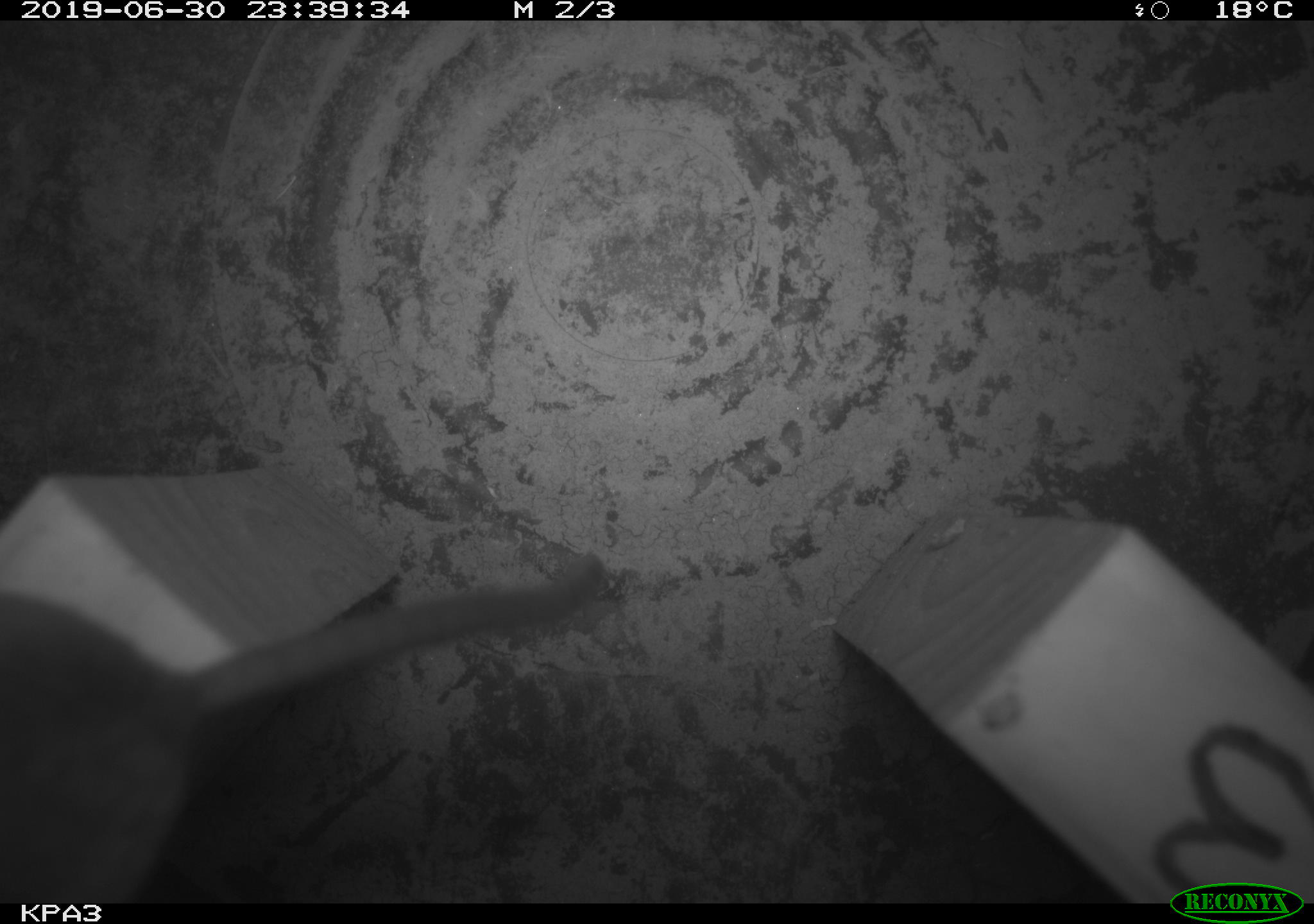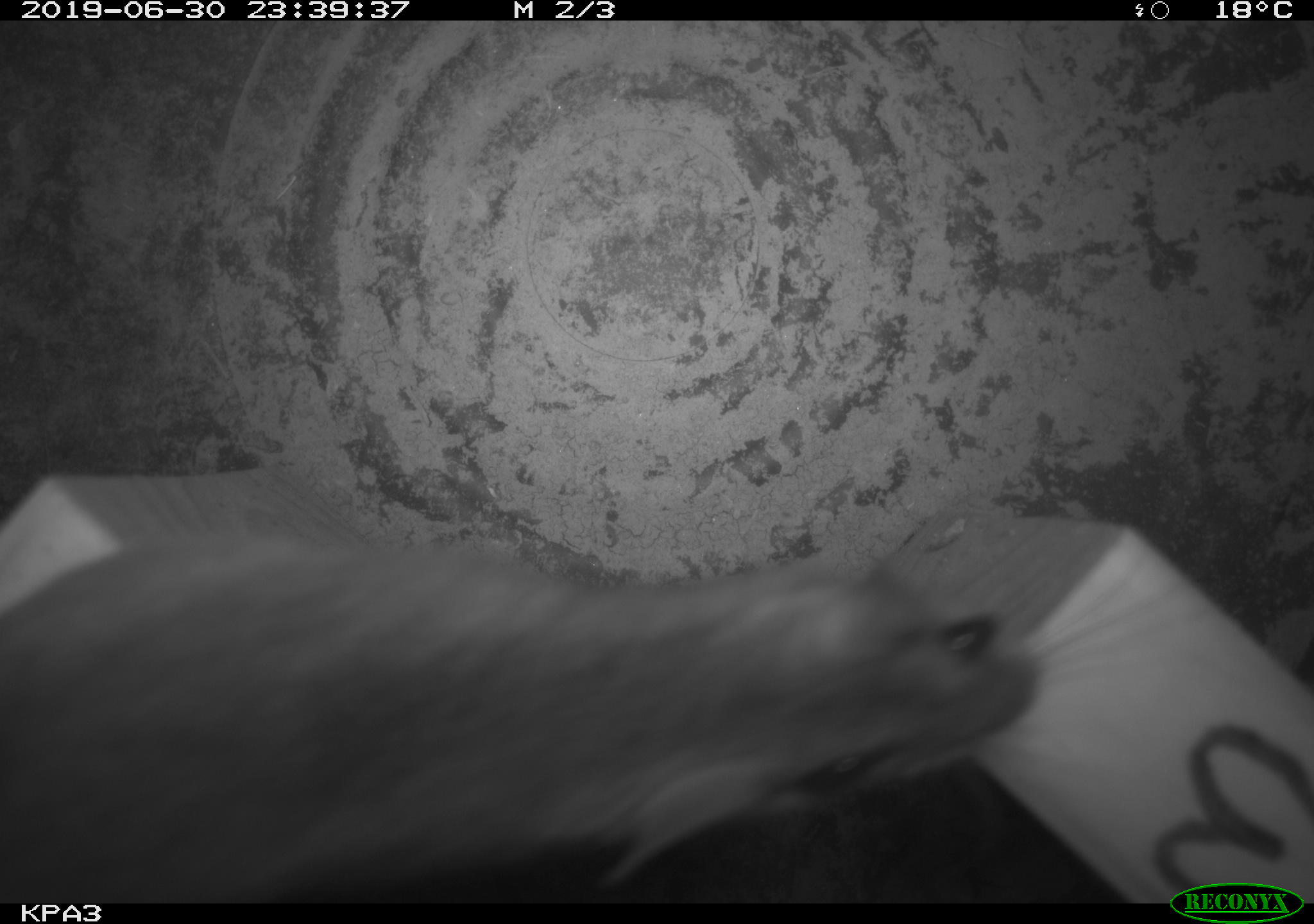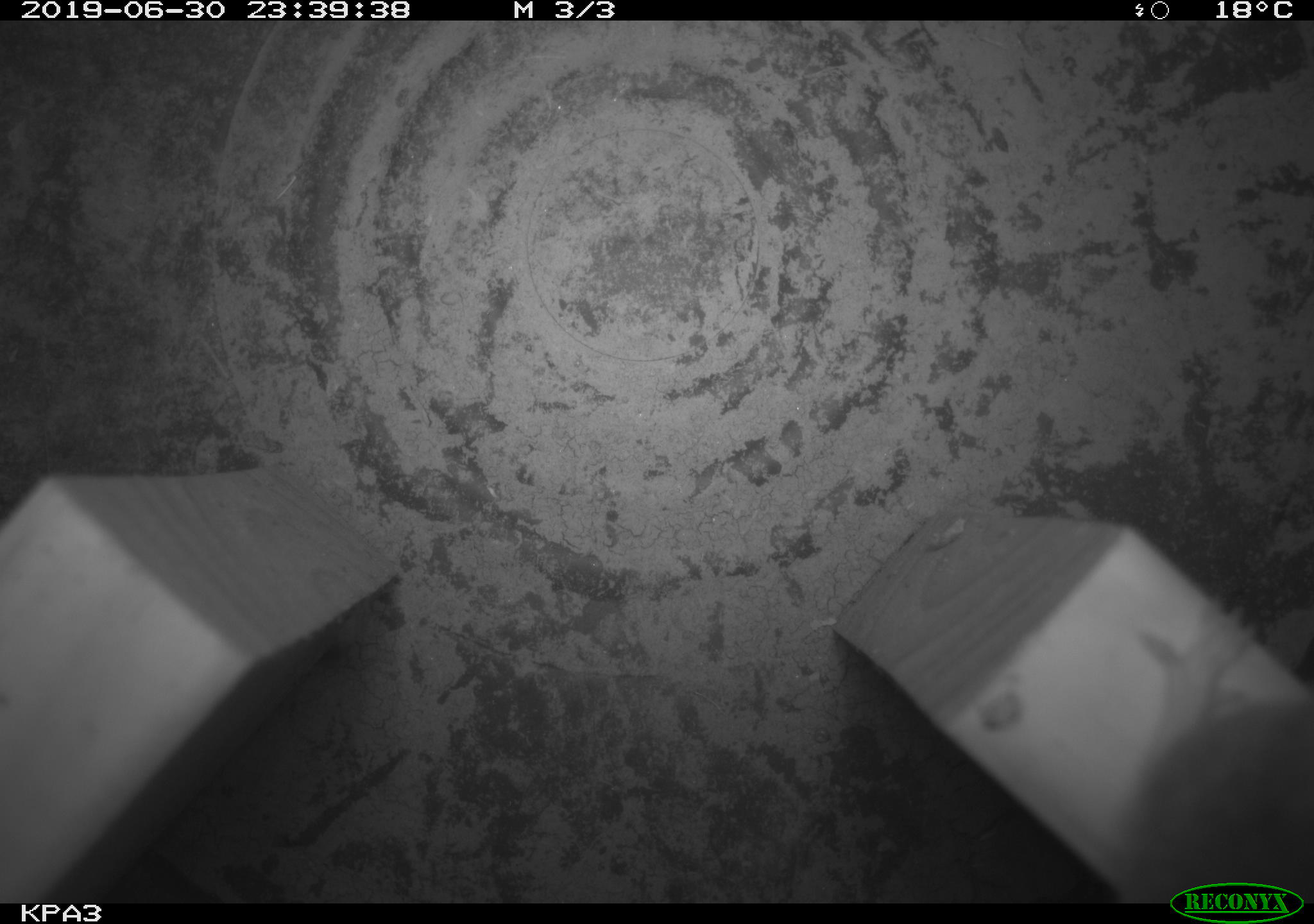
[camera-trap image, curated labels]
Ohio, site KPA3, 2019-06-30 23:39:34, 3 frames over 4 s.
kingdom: Animalia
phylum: Chordata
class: Mammalia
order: Rodentia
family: Cricetidae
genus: Peromyscus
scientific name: Peromyscus leucopus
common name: white-footed mouse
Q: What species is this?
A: White-footed mouse (Peromyscus leucopus).